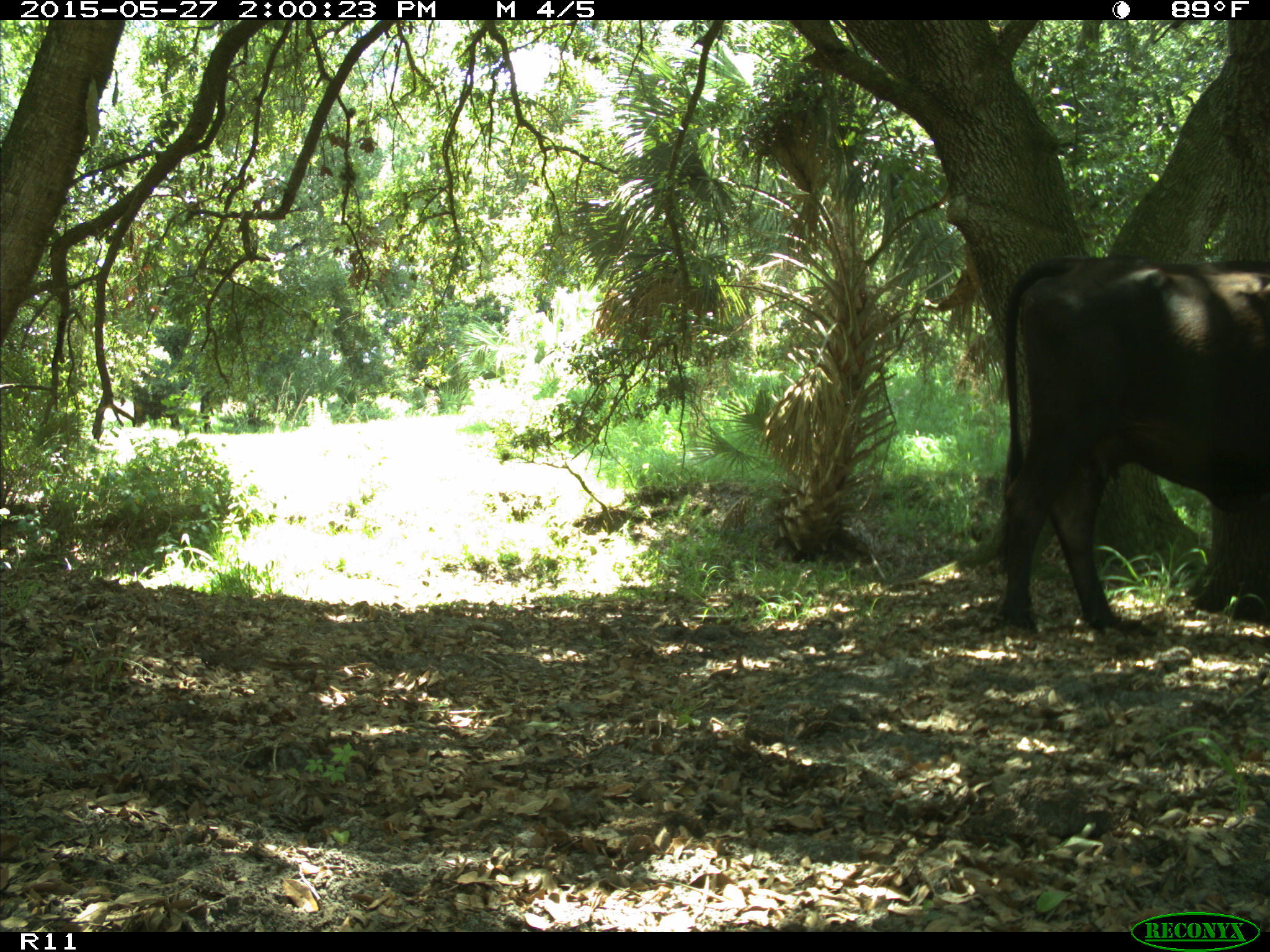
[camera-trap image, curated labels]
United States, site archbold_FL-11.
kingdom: Animalia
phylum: Chordata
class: Mammalia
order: Artiodactyla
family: Bovidae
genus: Bos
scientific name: Bos taurus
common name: domestic cow